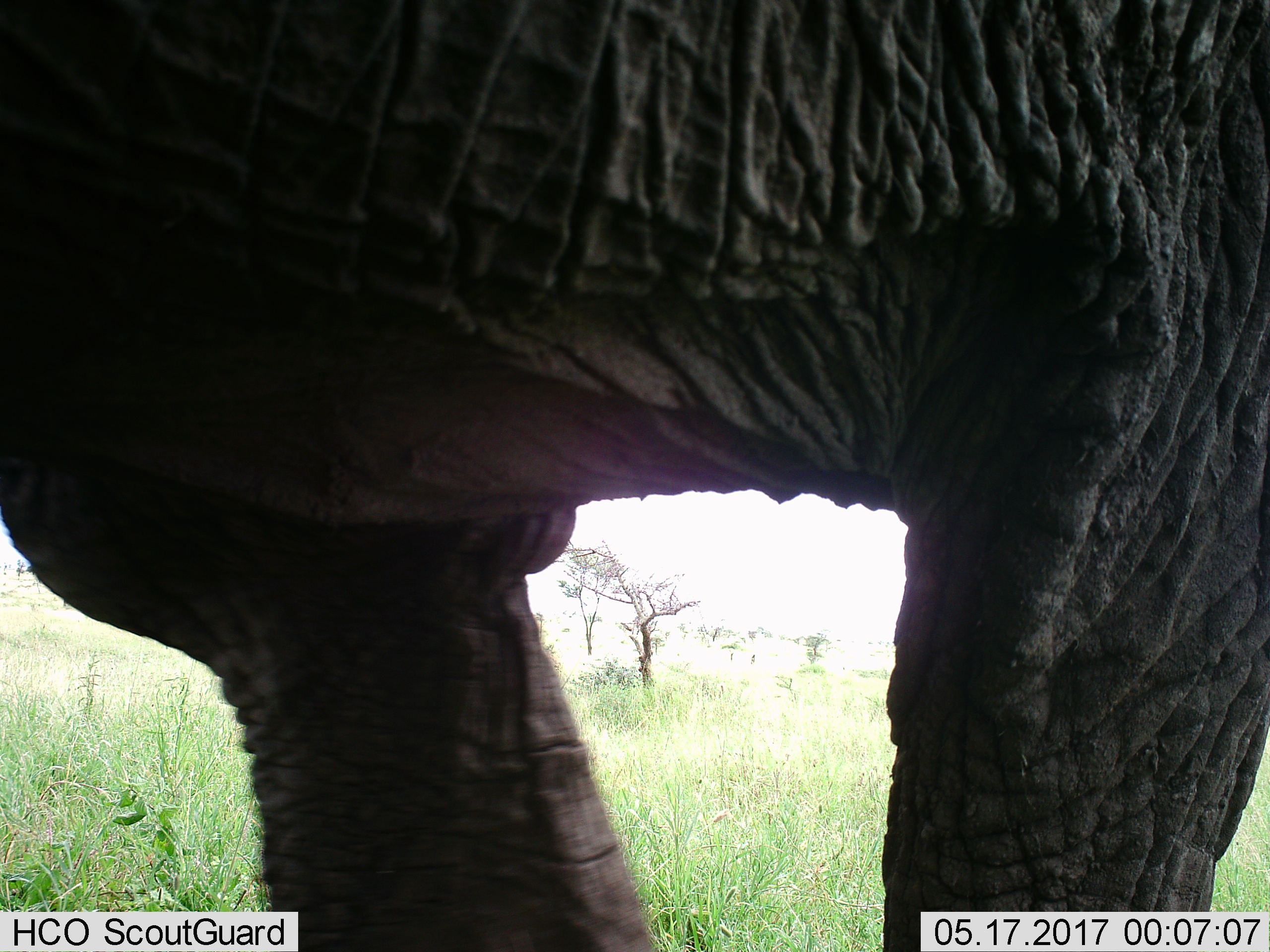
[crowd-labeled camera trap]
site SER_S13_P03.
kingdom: Animalia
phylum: Chordata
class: Mammalia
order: Proboscidea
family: Elephantidae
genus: Loxodonta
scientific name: Loxodonta africana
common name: african bush elephant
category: elephant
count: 1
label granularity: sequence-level